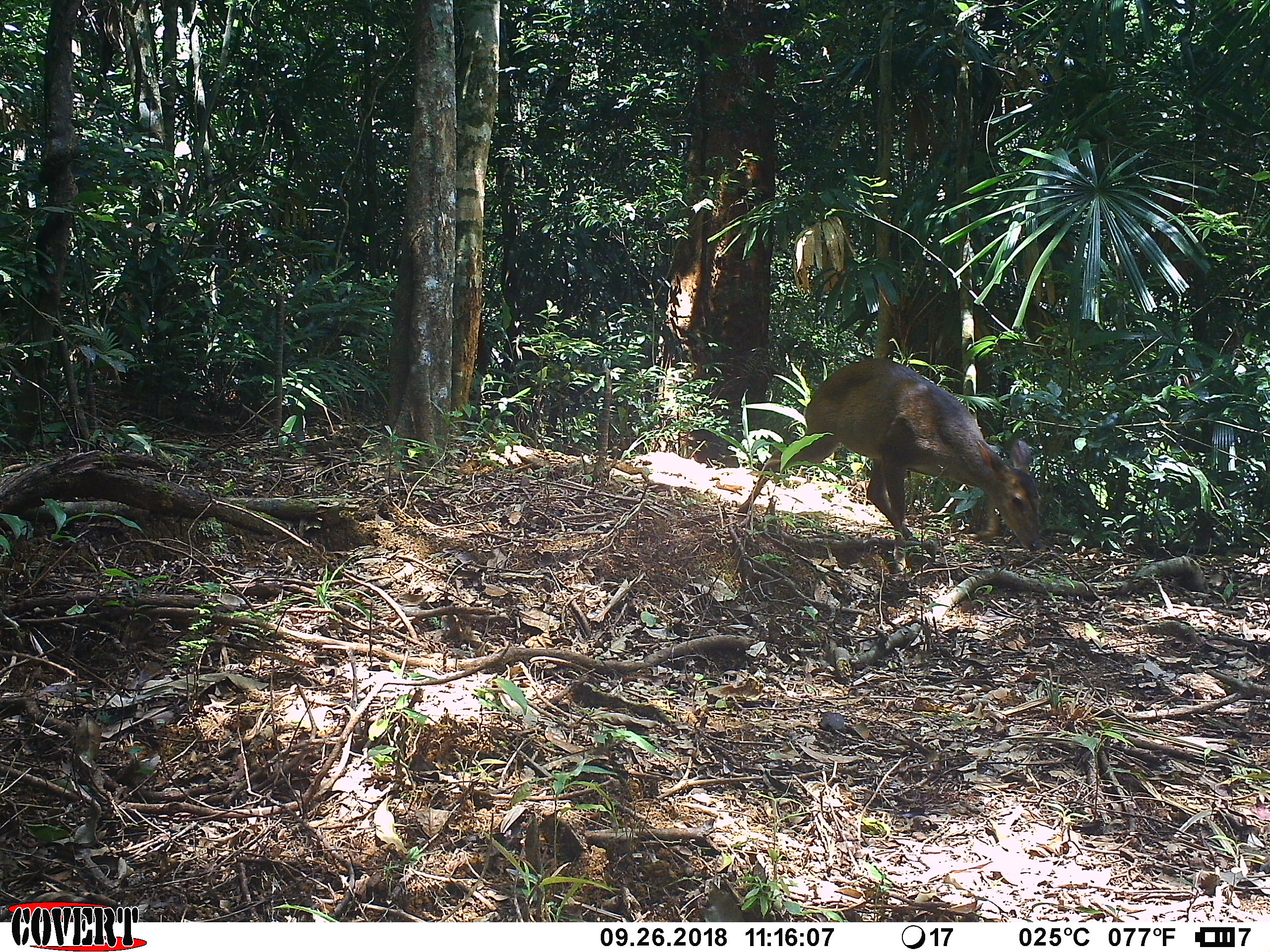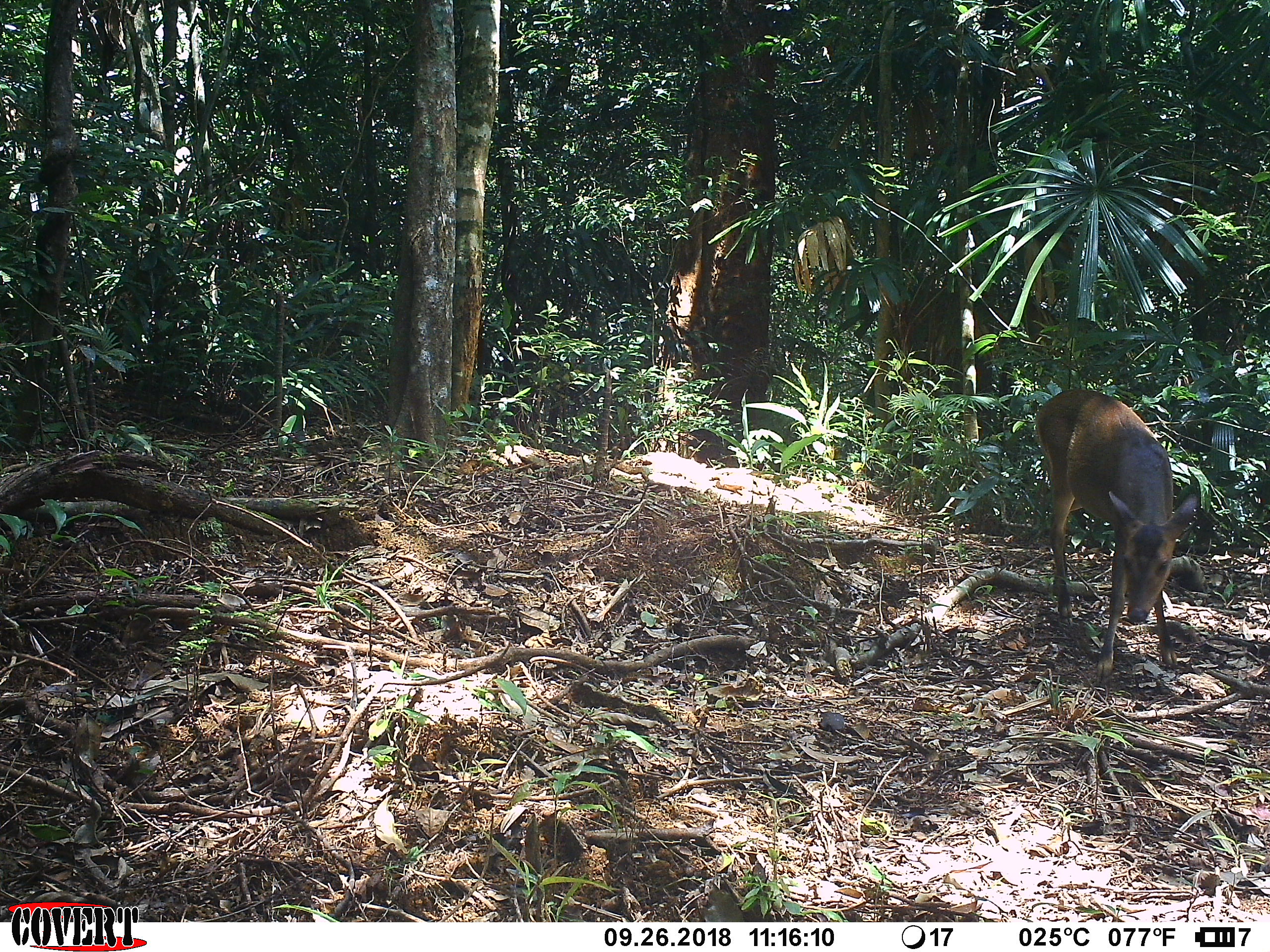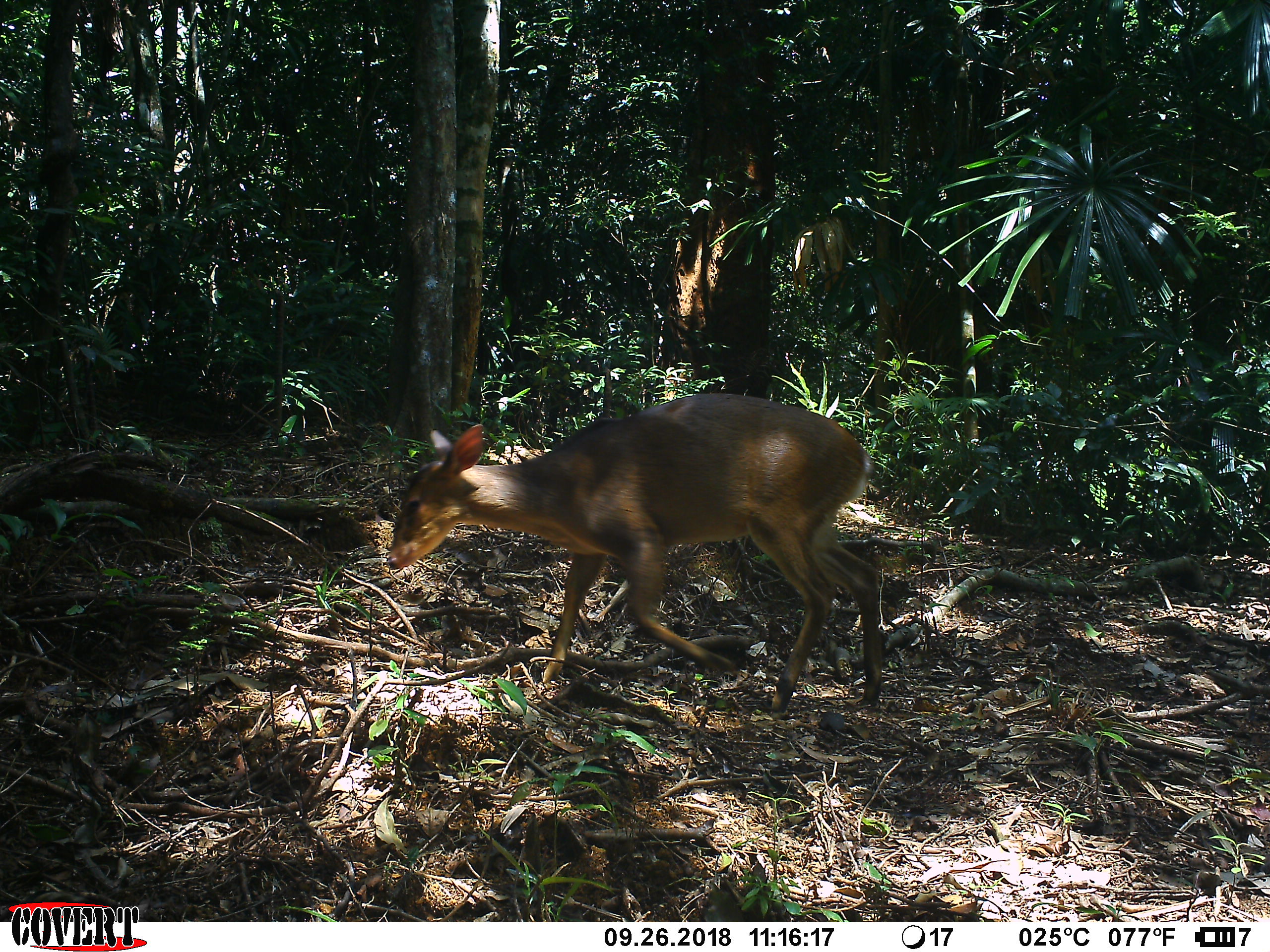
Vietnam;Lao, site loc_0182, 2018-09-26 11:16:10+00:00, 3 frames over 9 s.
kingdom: Animalia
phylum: Chordata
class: Mammalia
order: Artiodactyla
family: Cervidae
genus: Muntiacus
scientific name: Muntiacus vuquangensis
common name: large-antlered muntjac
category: large antlered muntjac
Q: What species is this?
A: Large antlered muntjac (large-antlered muntjac) (Muntiacus vuquangensis).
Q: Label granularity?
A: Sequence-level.